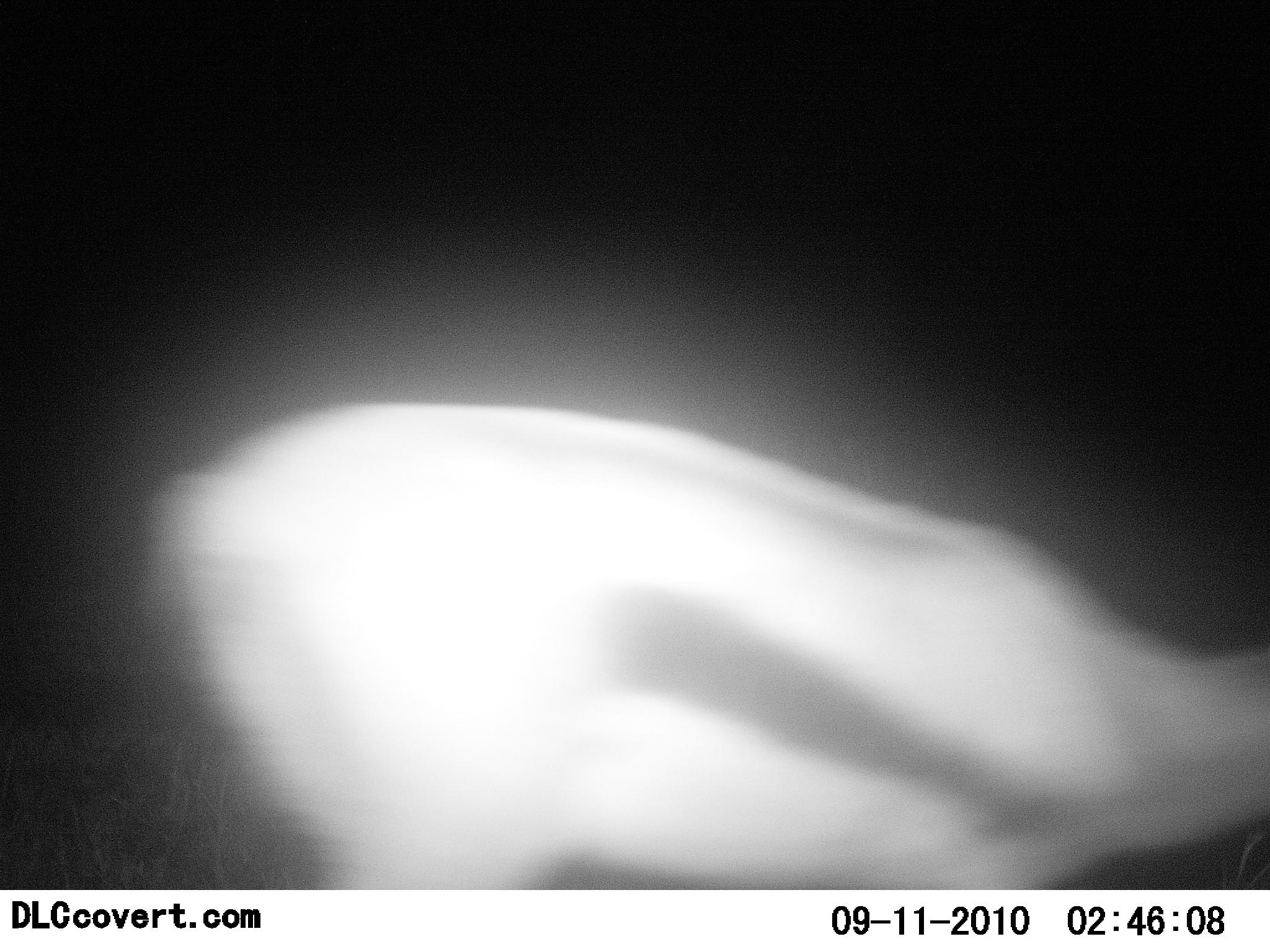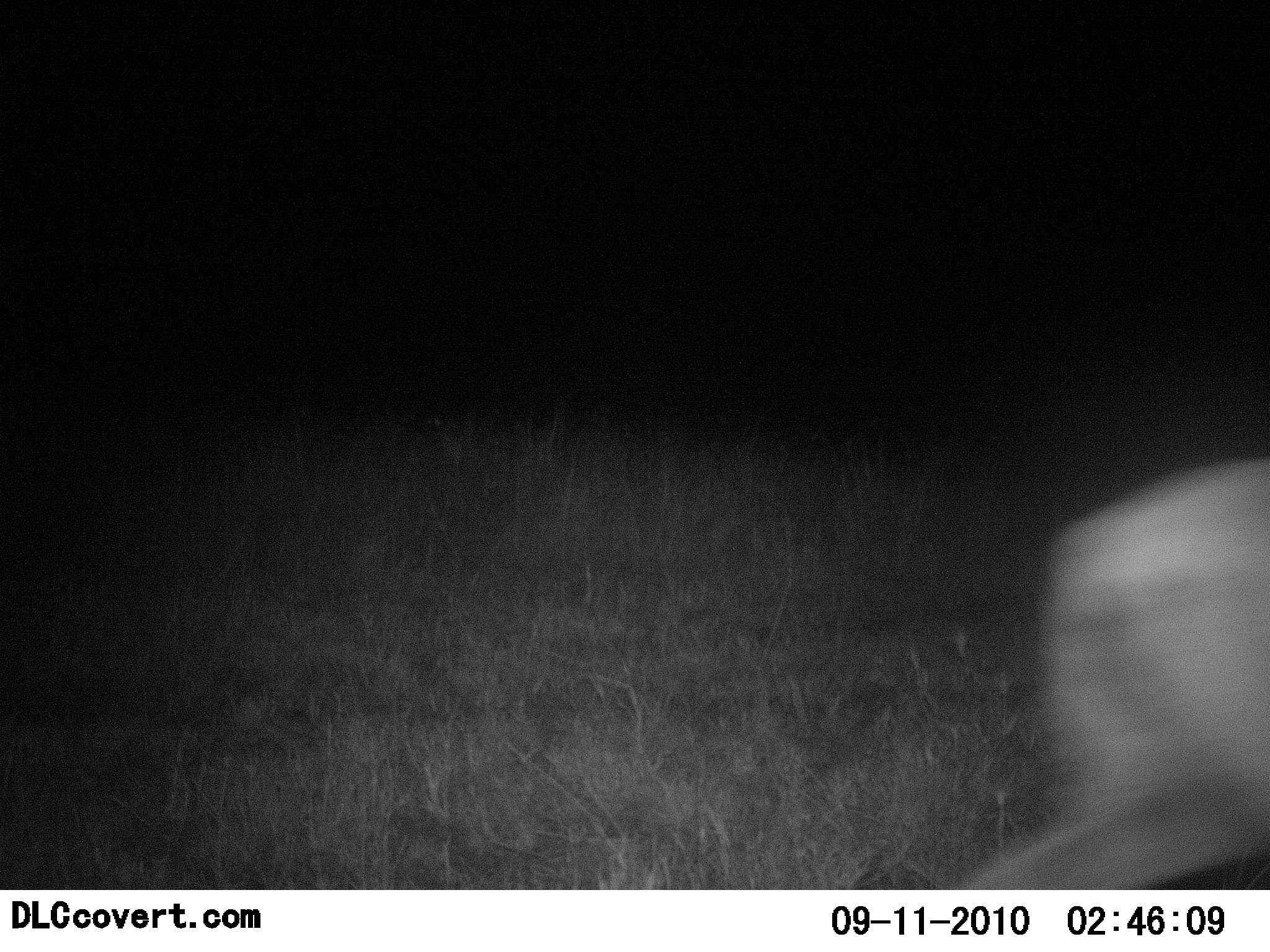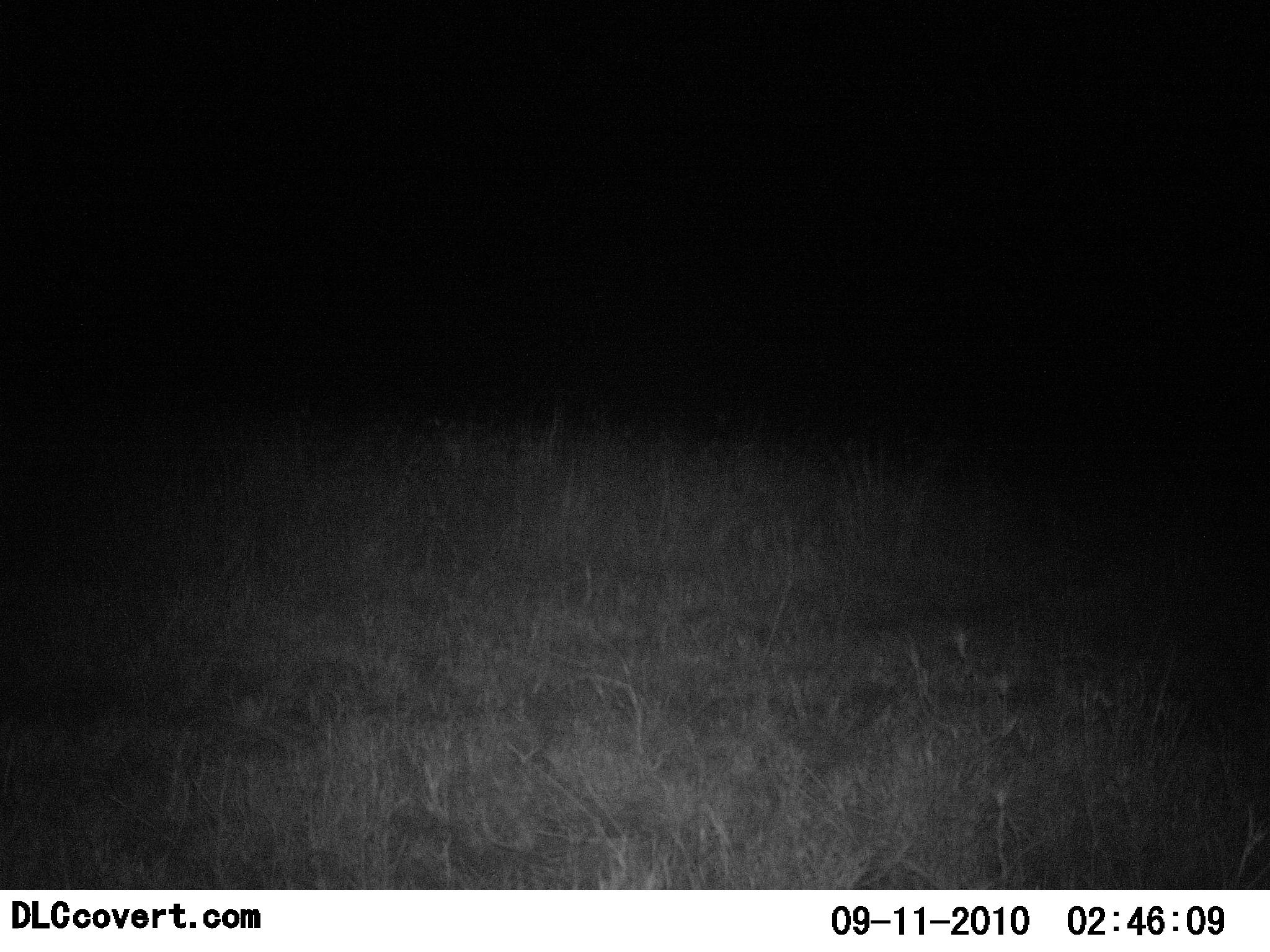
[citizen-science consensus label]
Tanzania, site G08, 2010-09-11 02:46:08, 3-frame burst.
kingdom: Animalia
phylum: Chordata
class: Mammalia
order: Artiodactyla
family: Bovidae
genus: Eudorcas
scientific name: Eudorcas thomsonii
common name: thomson's gazelle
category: gazellethomsons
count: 1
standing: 14%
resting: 0%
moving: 86%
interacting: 0%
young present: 0%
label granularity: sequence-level